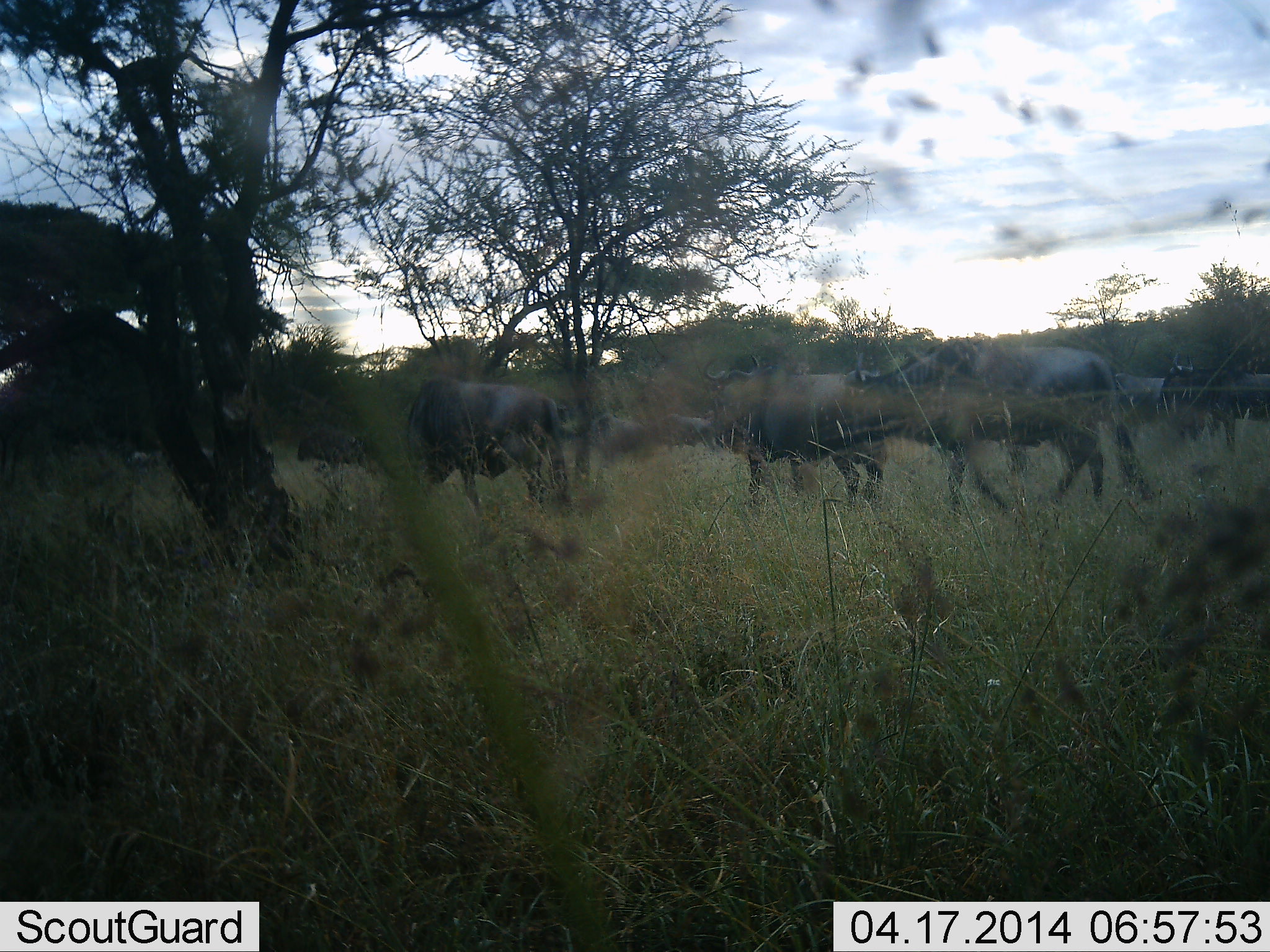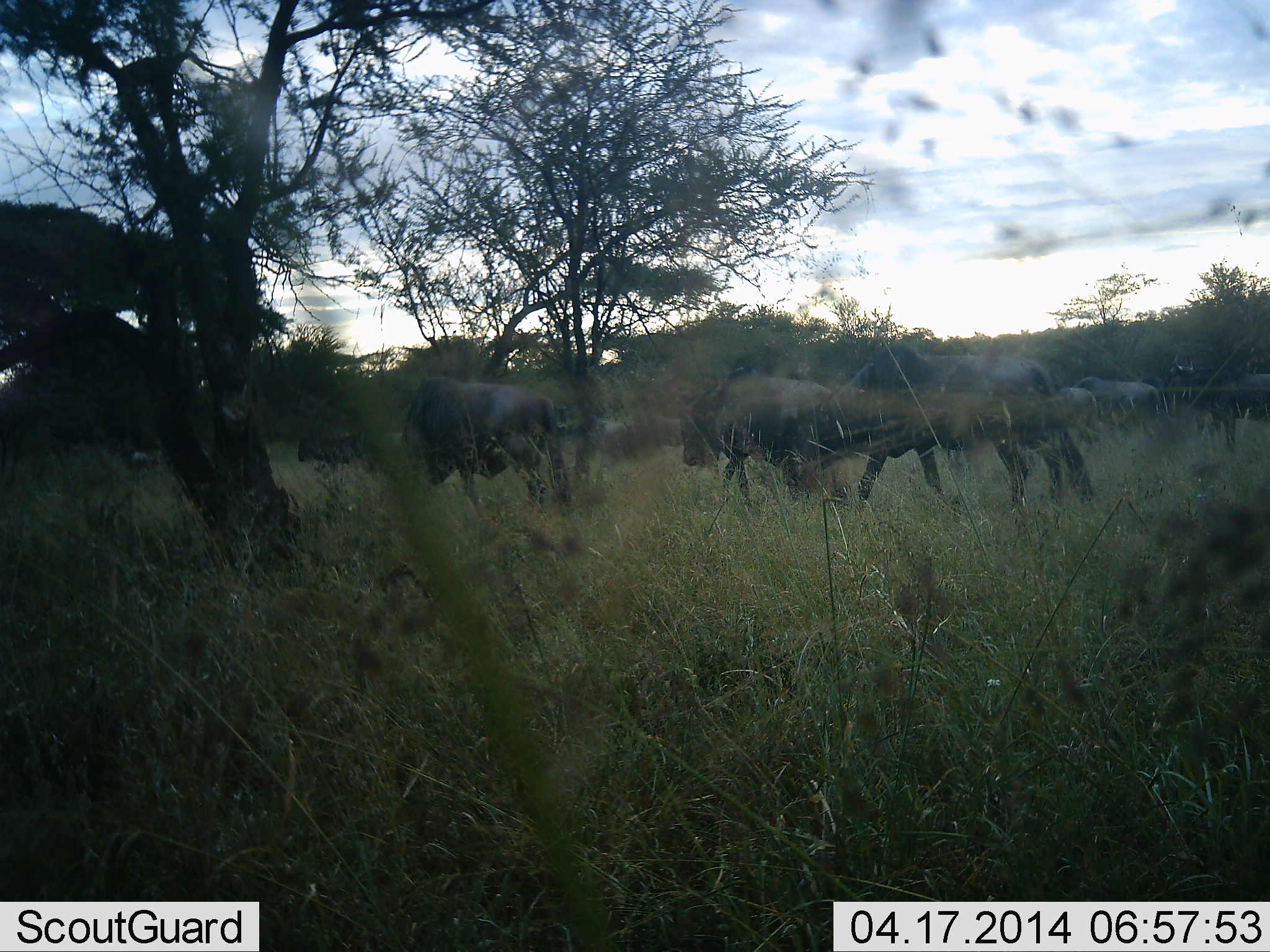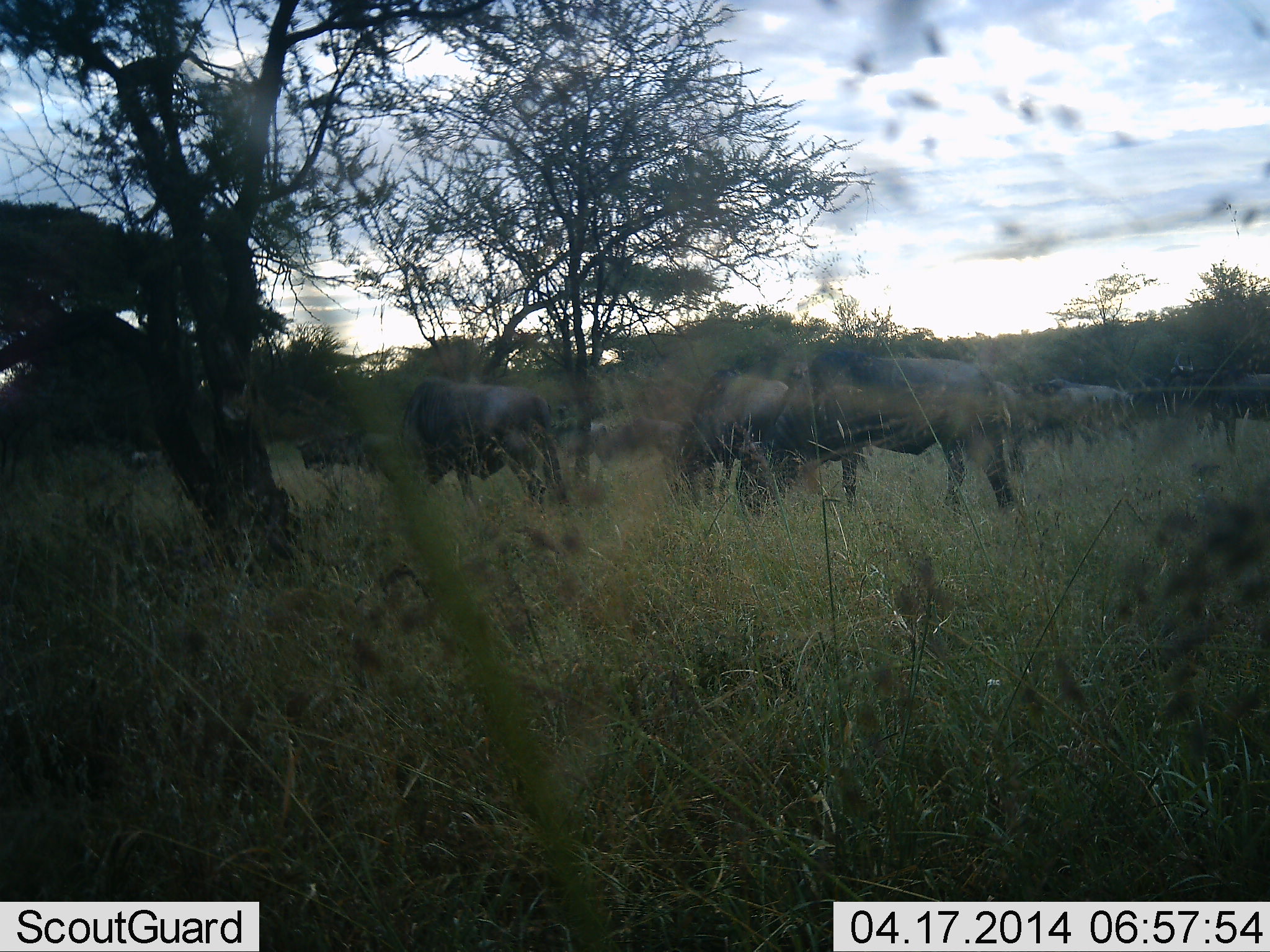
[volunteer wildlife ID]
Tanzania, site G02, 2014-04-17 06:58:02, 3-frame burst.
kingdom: Animalia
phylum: Chordata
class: Mammalia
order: Artiodactyla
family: Bovidae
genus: Connochaetes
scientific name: Connochaetes taurinus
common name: blue wildebeest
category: wildebeest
Wildebeest (blue wildebeest) (Connochaetes taurinus), count 7. Behavior (volunteer vote fractions): standing 9%, resting 0%, moving 91%, interacting 0%. Young present (vote fraction): 0%. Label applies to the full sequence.